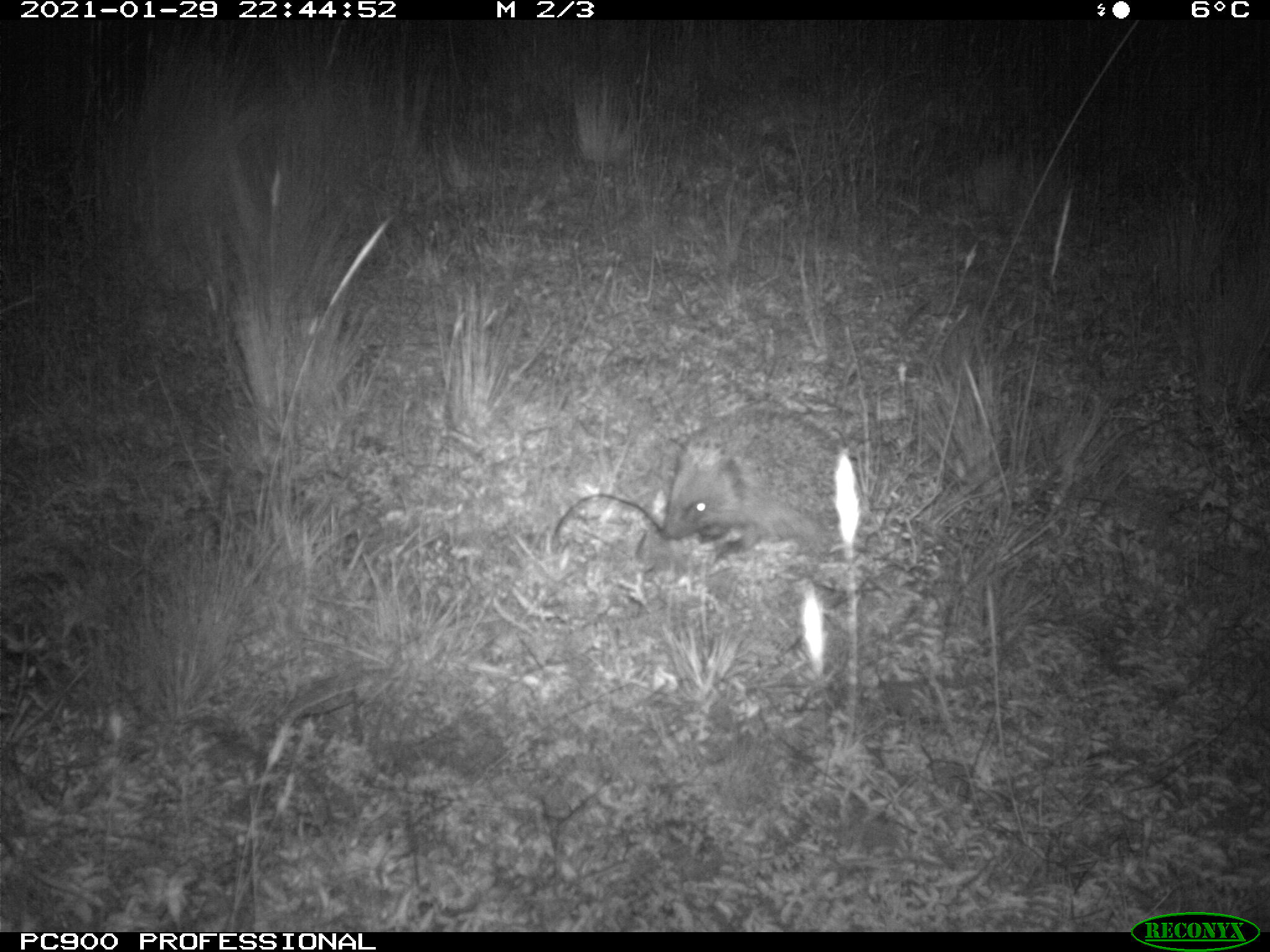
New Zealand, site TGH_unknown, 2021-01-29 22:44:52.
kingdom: Animalia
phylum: Chordata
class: Mammalia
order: Eulipotyphla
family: Erinaceidae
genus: Erinaceus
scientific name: Erinaceus europaeus europaeus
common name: european hedgehog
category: hedgehog